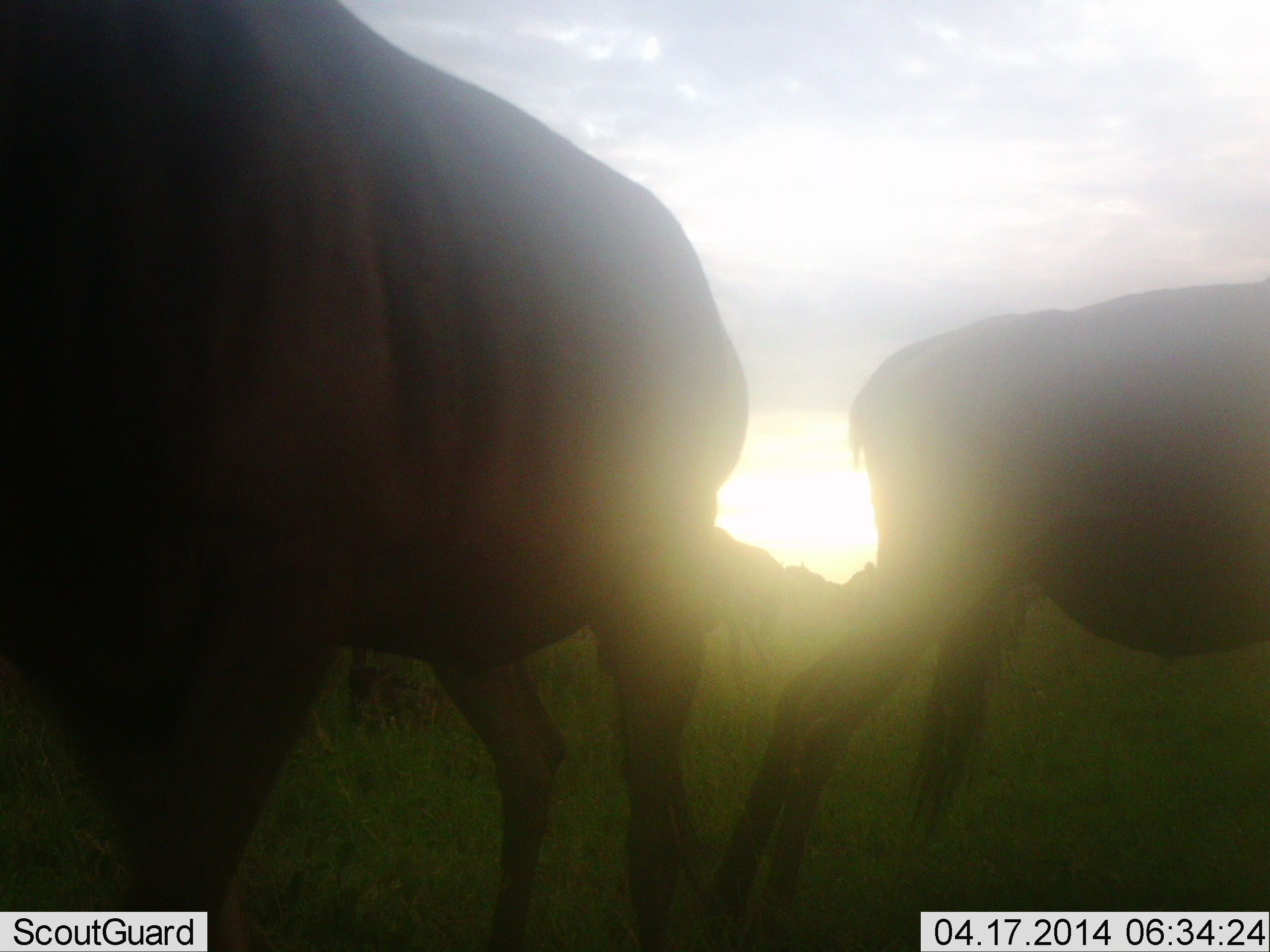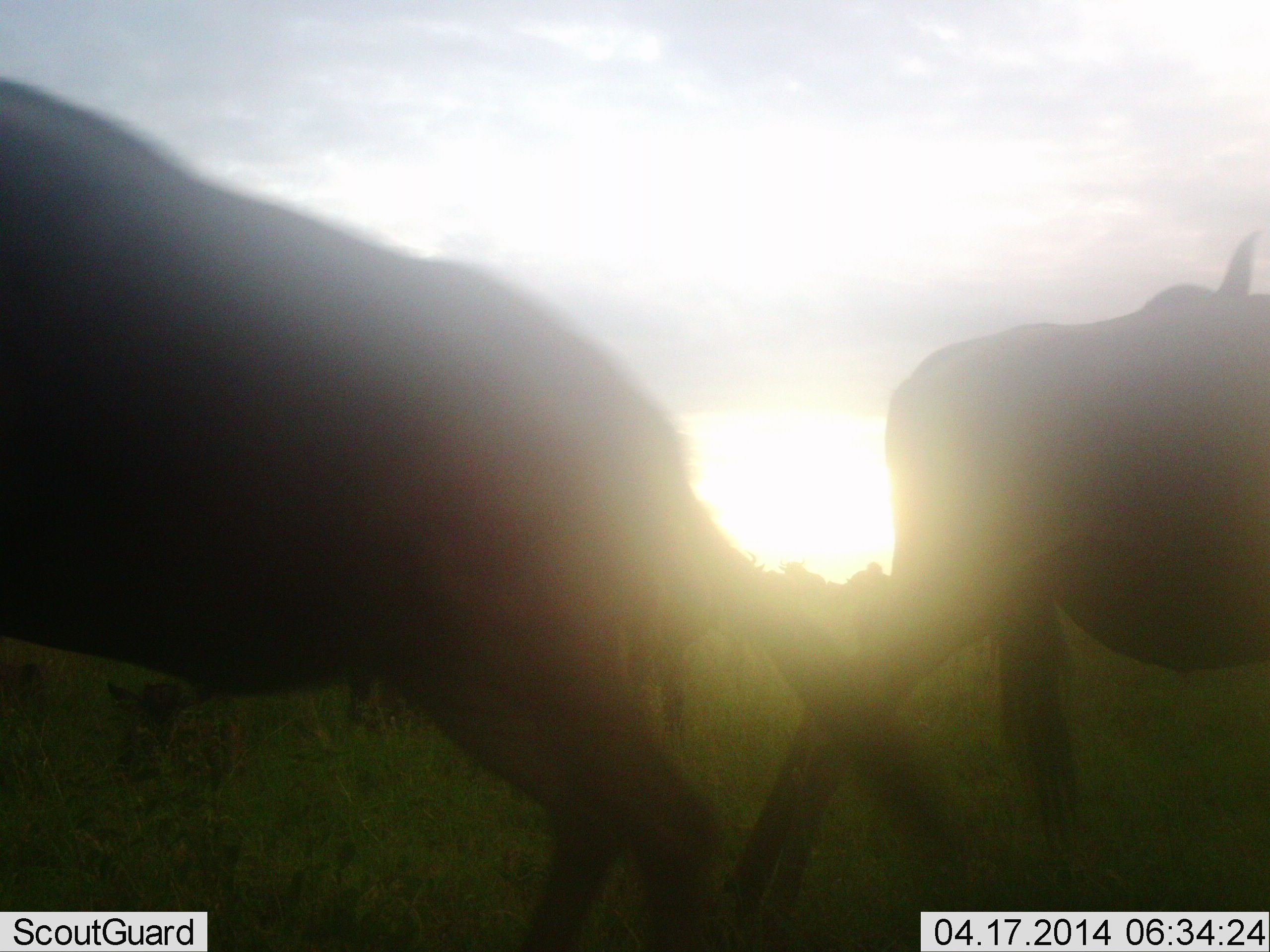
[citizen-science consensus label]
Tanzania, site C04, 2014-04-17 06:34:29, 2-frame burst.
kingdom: Animalia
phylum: Chordata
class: Mammalia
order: Artiodactyla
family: Bovidae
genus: Connochaetes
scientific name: Connochaetes taurinus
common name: blue wildebeest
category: wildebeest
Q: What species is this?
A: Wildebeest (blue wildebeest) (Connochaetes taurinus).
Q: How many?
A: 3.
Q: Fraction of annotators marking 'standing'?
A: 40%.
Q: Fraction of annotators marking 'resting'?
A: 10%.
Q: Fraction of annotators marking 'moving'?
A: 70%.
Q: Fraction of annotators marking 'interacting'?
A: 0%.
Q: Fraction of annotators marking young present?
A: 10%.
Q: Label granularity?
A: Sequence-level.